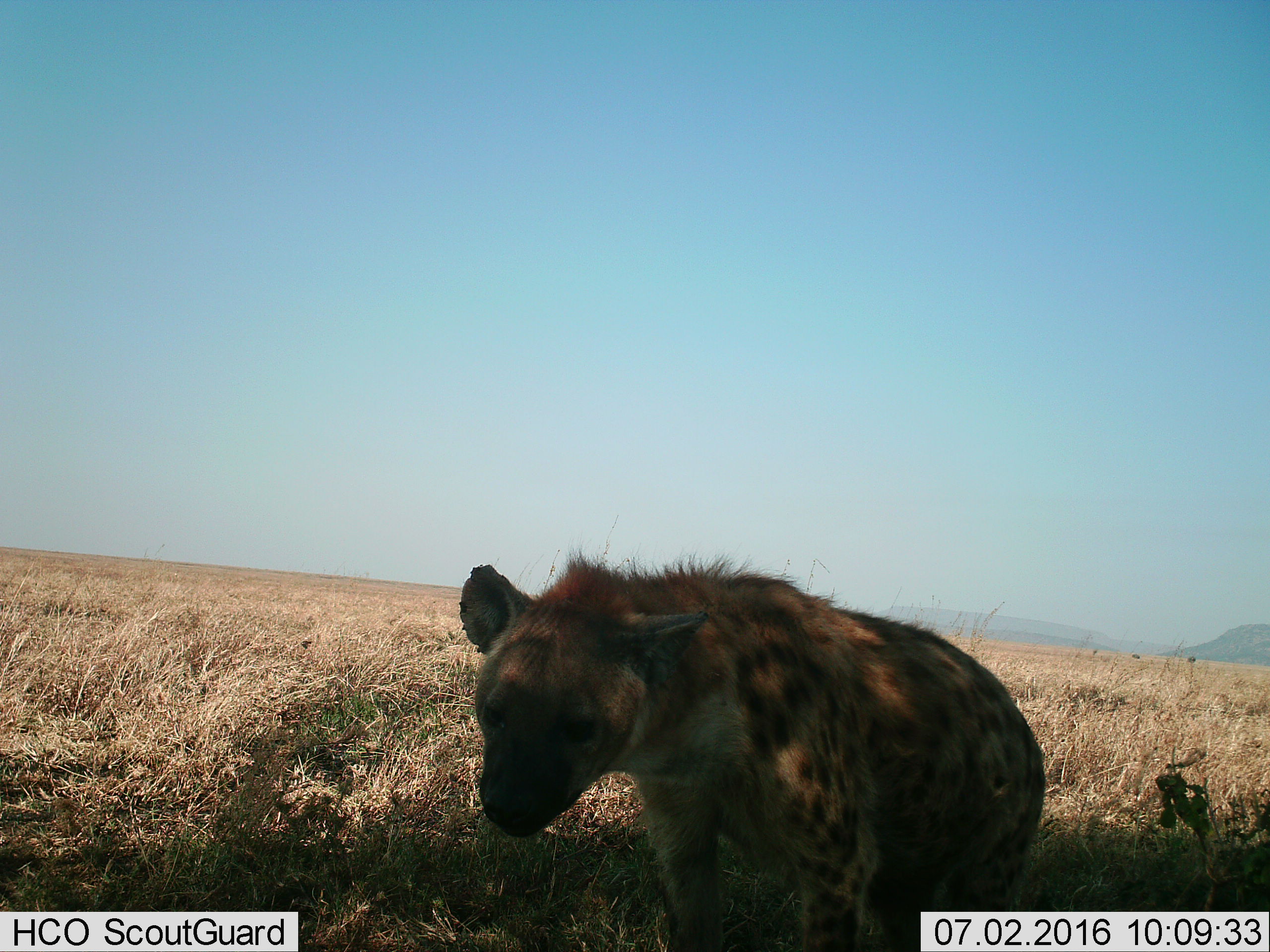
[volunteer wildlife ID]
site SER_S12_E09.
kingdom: Animalia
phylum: Chordata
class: Mammalia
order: Carnivora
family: Hyaenidae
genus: Crocuta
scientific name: Crocuta crocuta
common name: spotted hyena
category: hyenaspotted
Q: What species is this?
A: Hyenaspotted (spotted hyena) (Crocuta crocuta).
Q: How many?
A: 1.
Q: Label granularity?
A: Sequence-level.